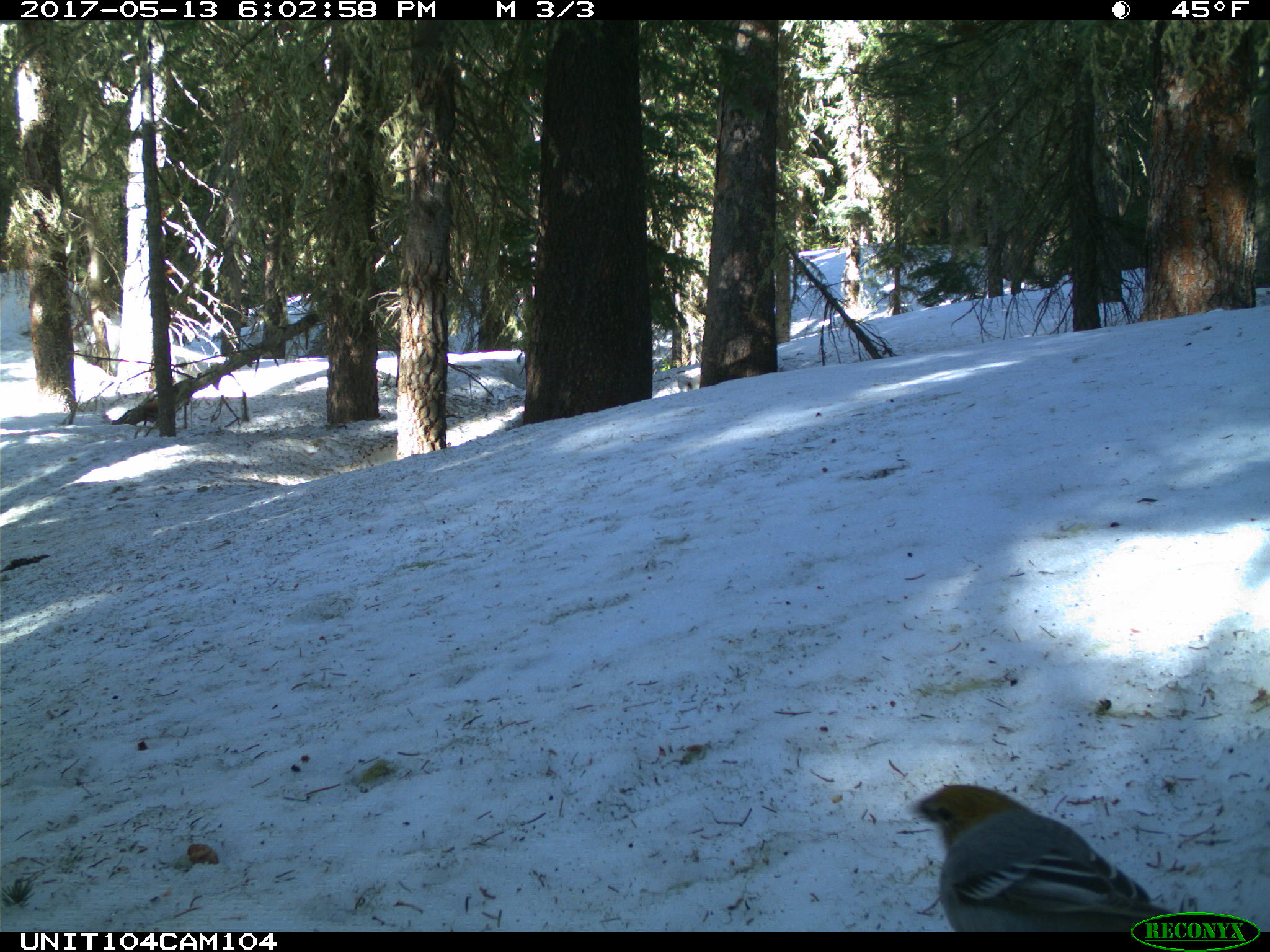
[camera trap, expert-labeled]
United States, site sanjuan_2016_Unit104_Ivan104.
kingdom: Animalia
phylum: Chordata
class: Aves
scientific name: Aves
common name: birds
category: unidentified bird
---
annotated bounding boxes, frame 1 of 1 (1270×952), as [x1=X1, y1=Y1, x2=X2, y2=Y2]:
animal: [x1=905, y1=783, x2=1176, y2=932]